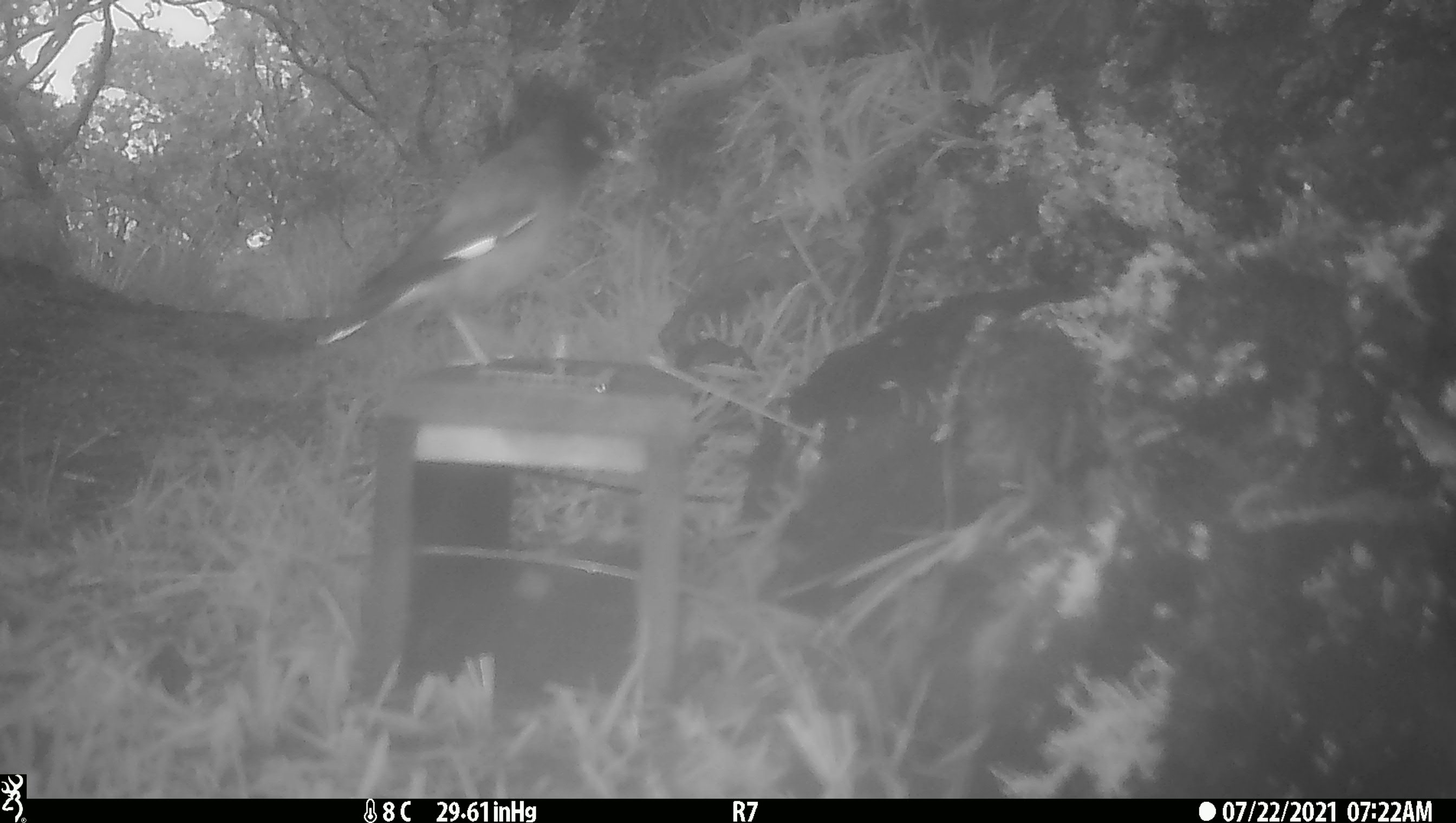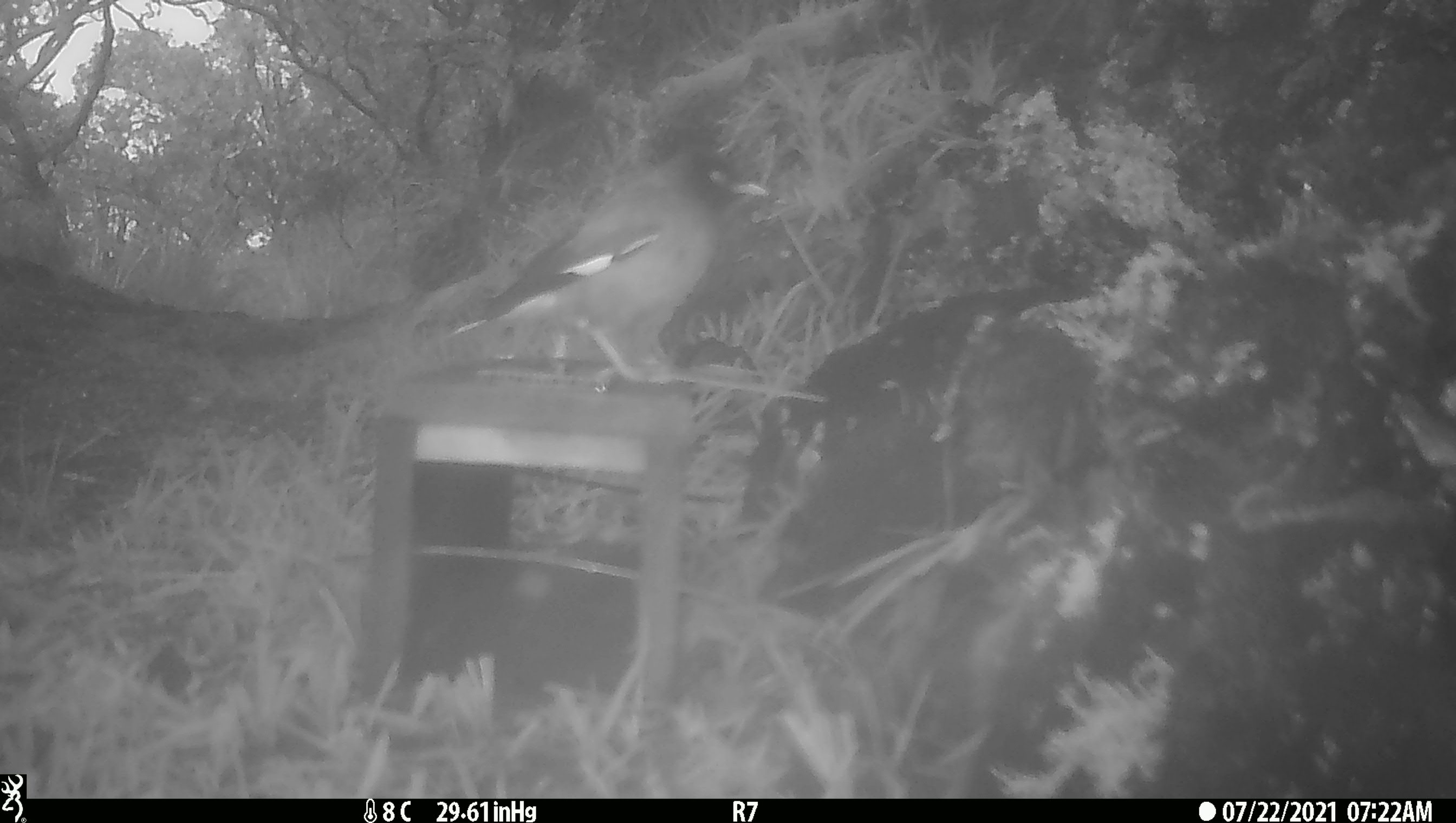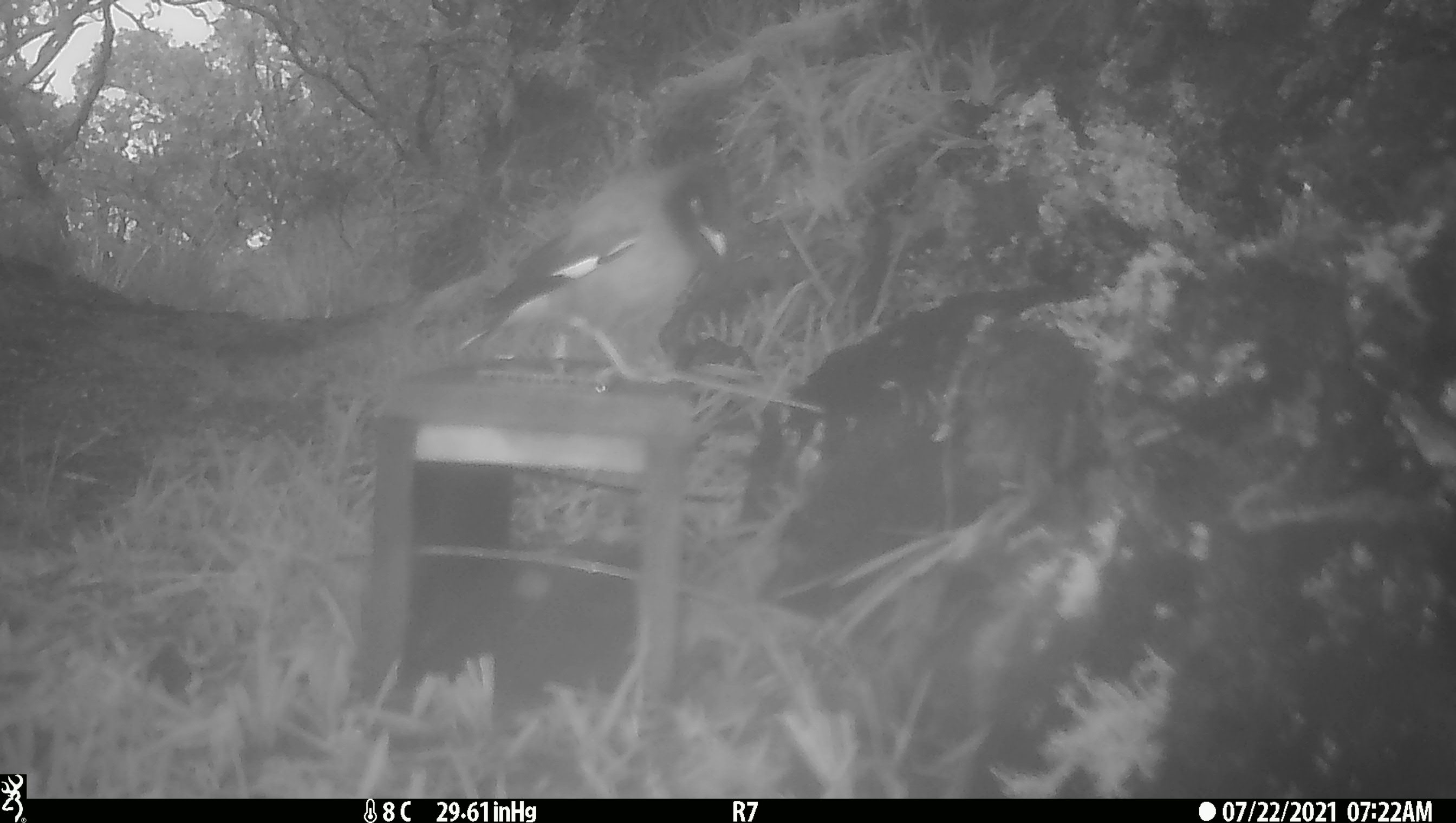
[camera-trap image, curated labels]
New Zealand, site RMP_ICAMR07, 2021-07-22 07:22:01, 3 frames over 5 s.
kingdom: Animalia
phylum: Chordata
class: Aves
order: Passeriformes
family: Sturnidae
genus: Acridotheres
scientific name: Acridotheres tristis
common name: common myna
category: myna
Myna (common myna) (Acridotheres tristis).